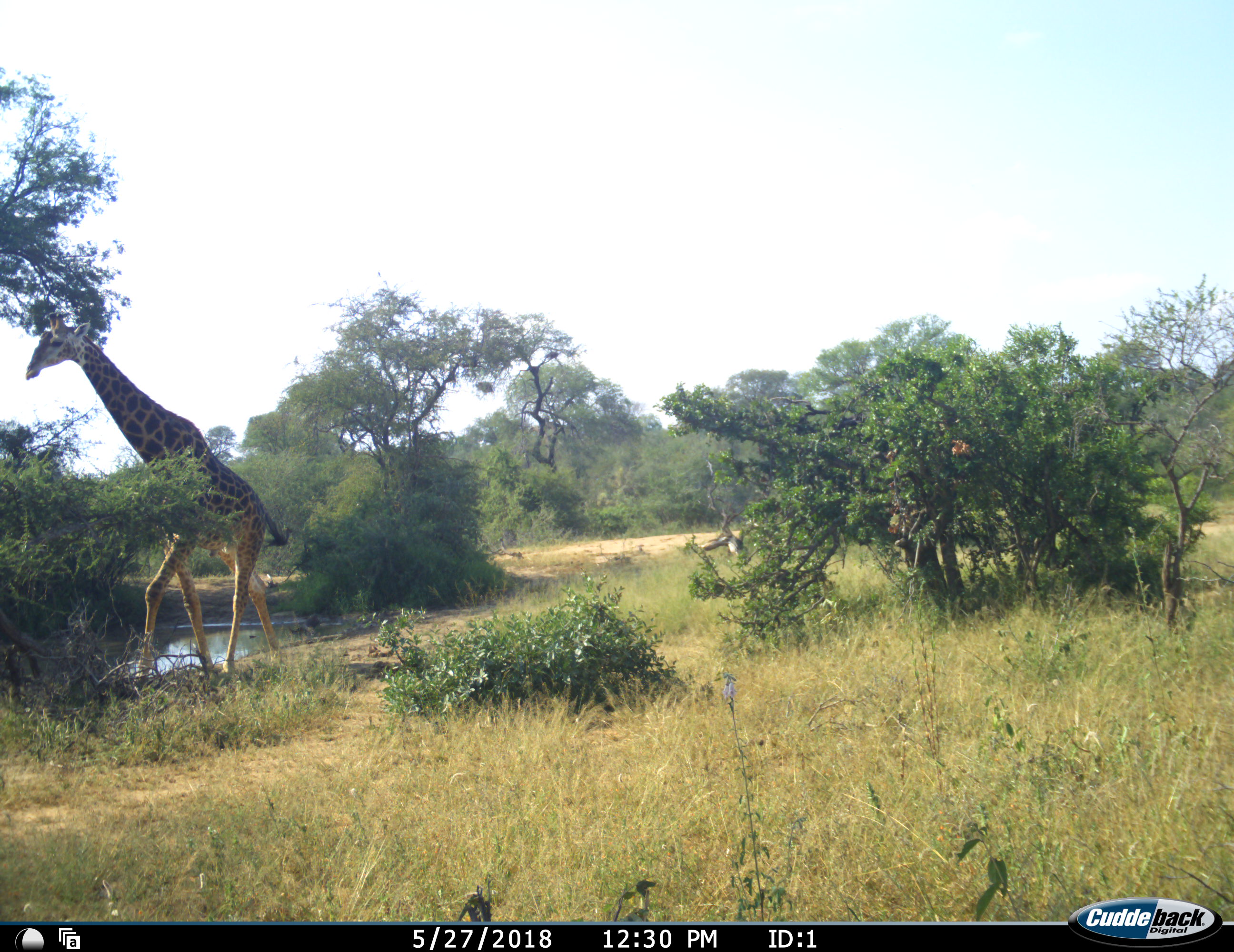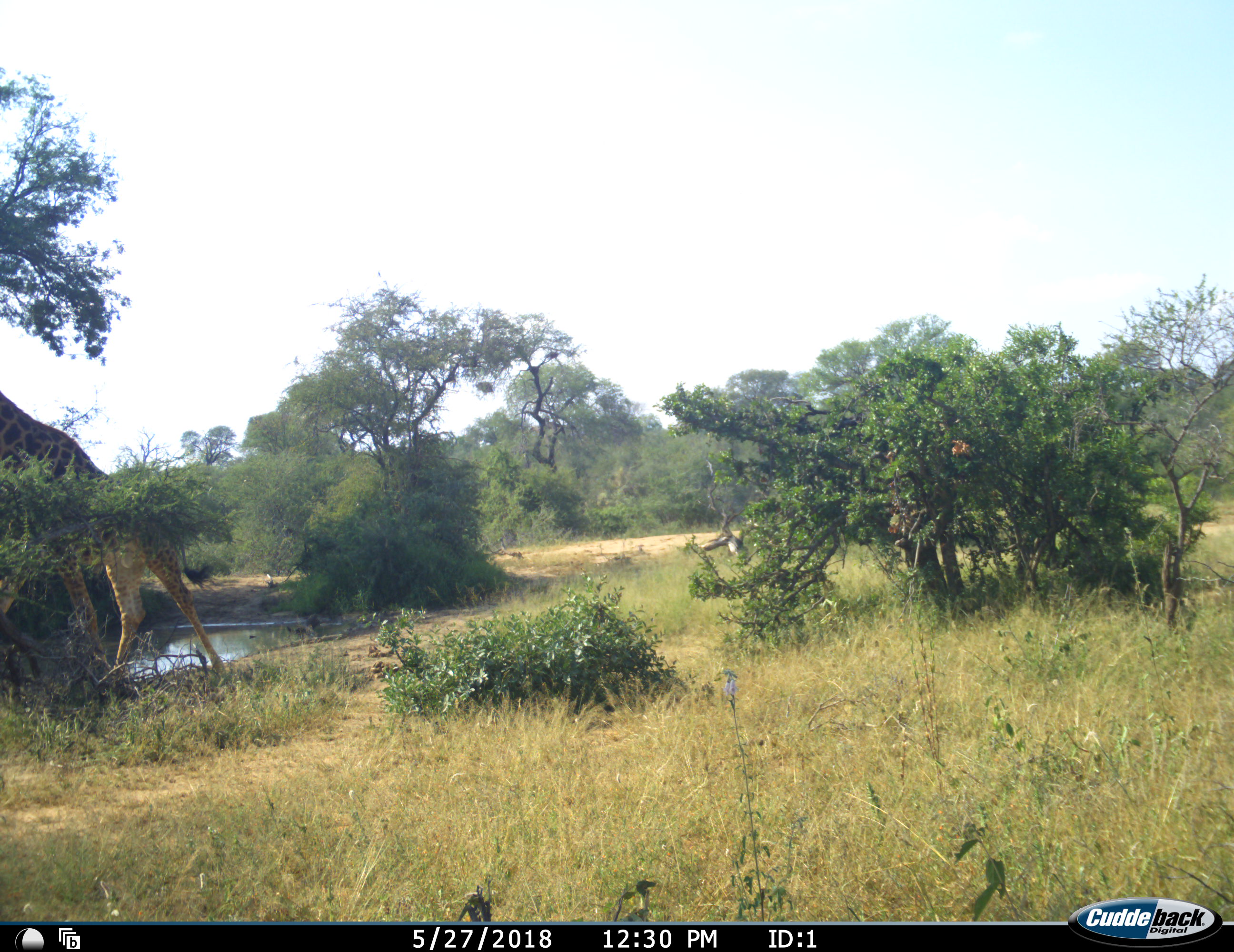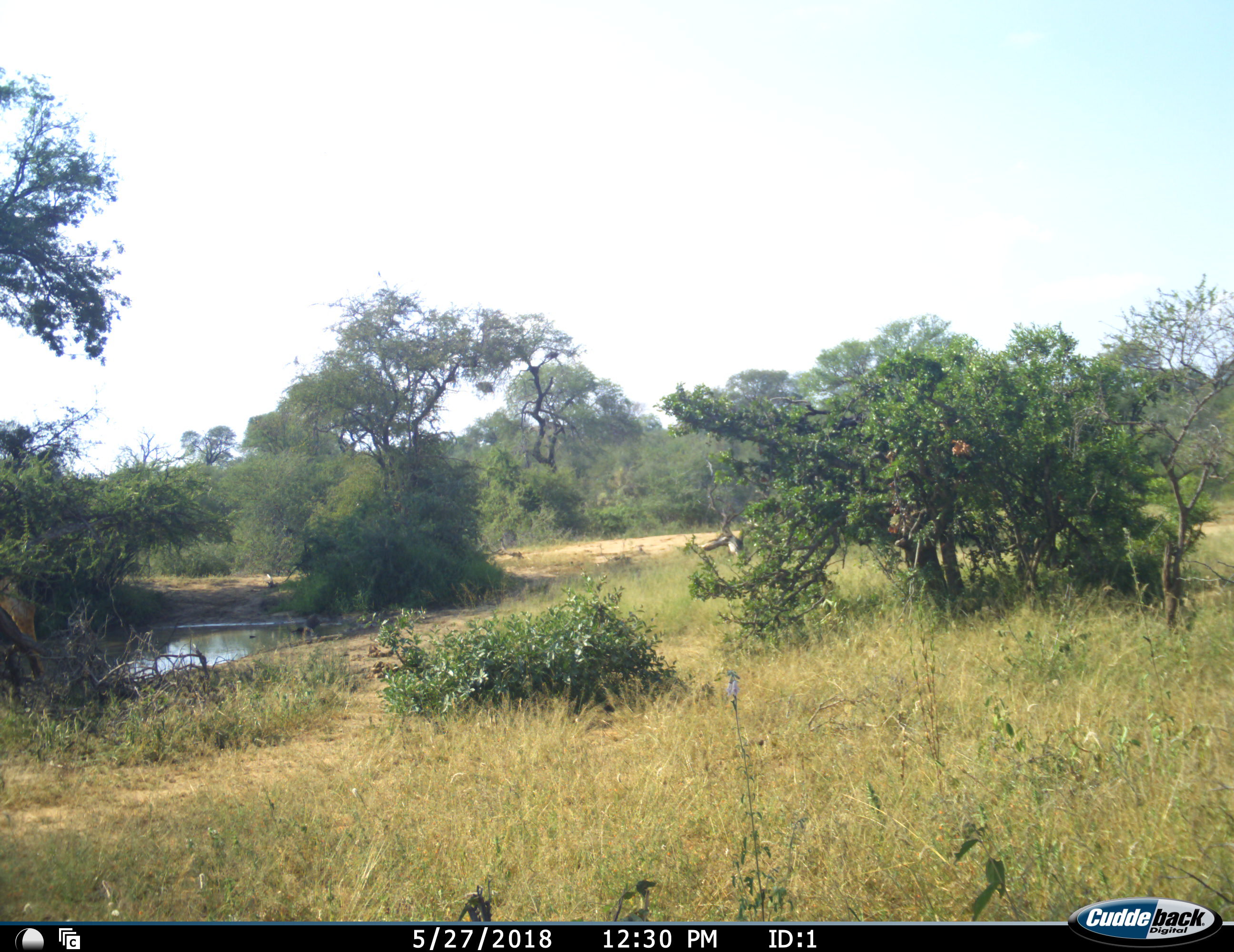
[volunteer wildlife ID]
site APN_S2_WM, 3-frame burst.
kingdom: Animalia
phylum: Chordata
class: Mammalia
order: Artiodactyla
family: Giraffidae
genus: Giraffa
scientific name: Giraffa camelopardalis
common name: giraffe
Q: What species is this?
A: Giraffe (Giraffa camelopardalis).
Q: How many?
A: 1.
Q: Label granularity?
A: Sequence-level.